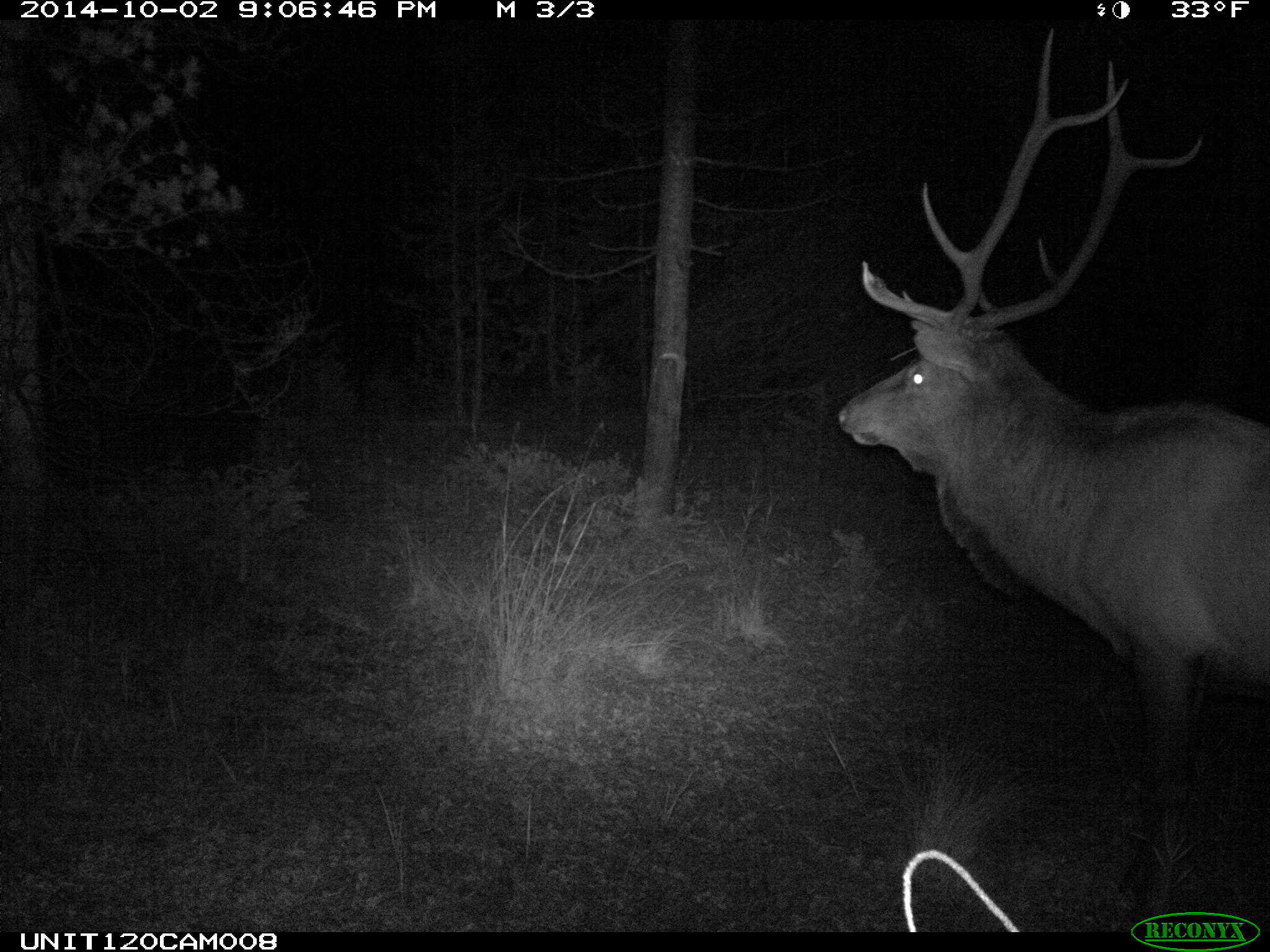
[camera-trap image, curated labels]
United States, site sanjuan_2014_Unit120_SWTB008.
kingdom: Animalia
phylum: Chordata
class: Mammalia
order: Artiodactyla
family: Cervidae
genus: Cervus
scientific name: Cervus elaphus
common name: red deer